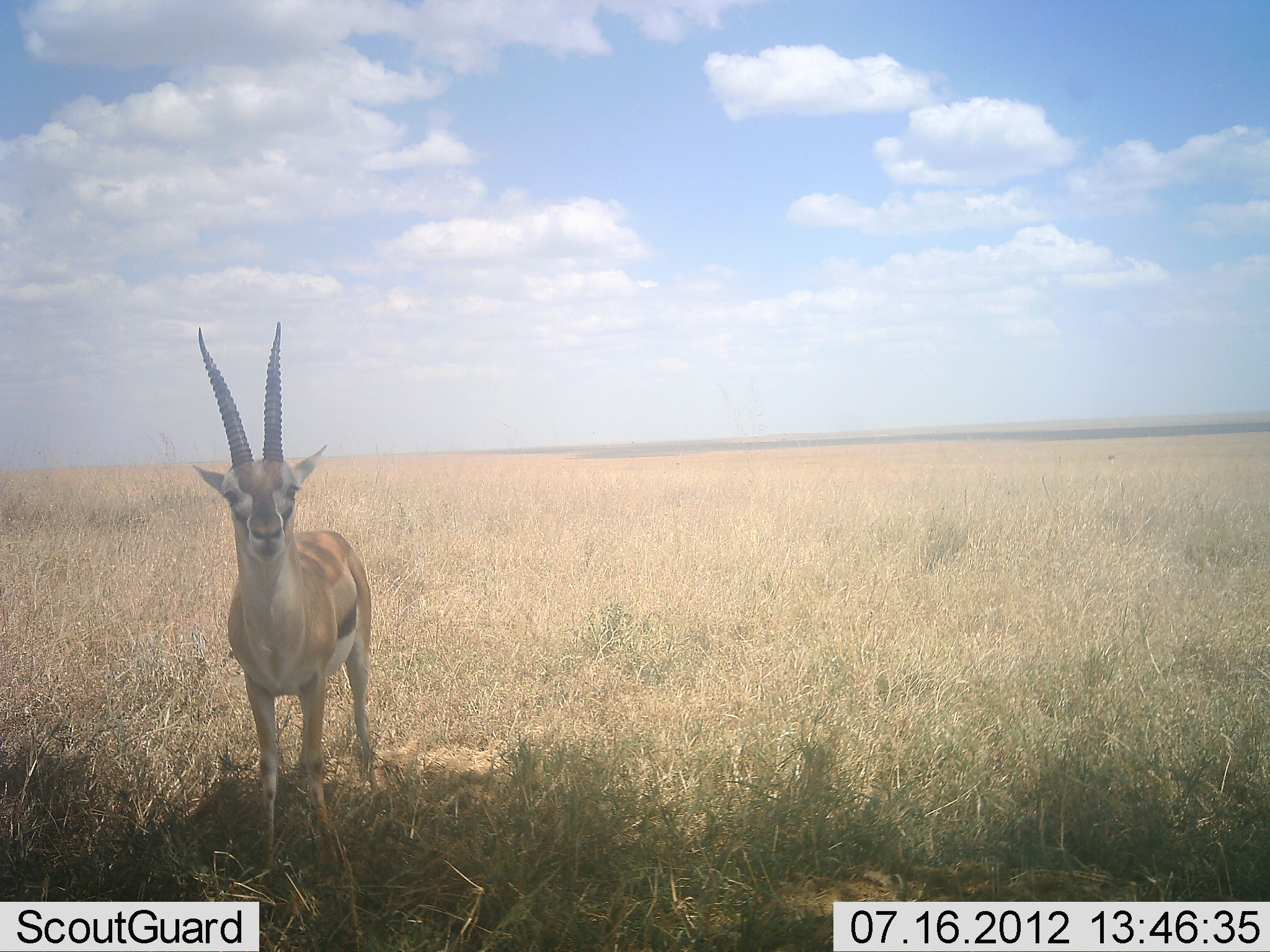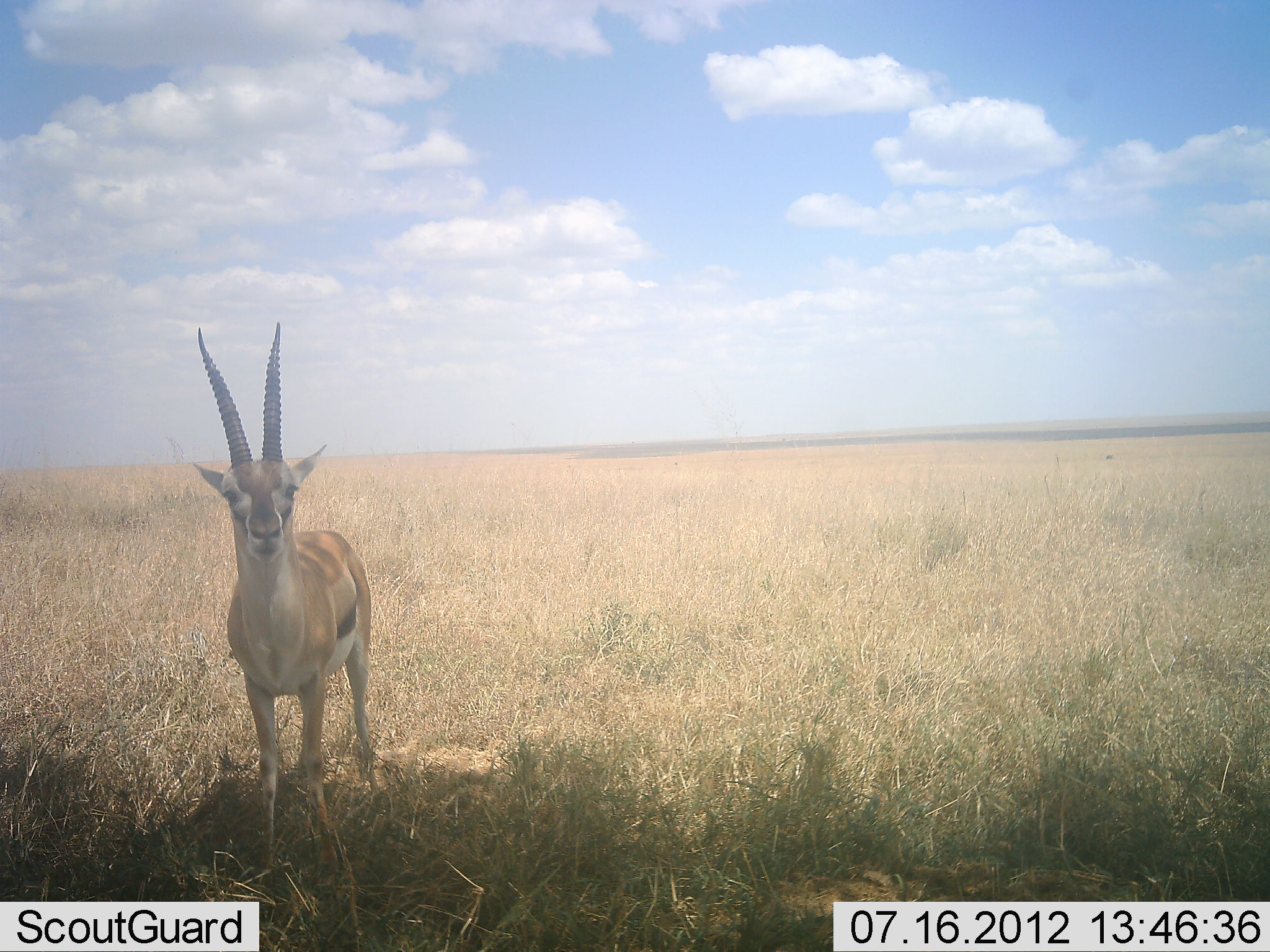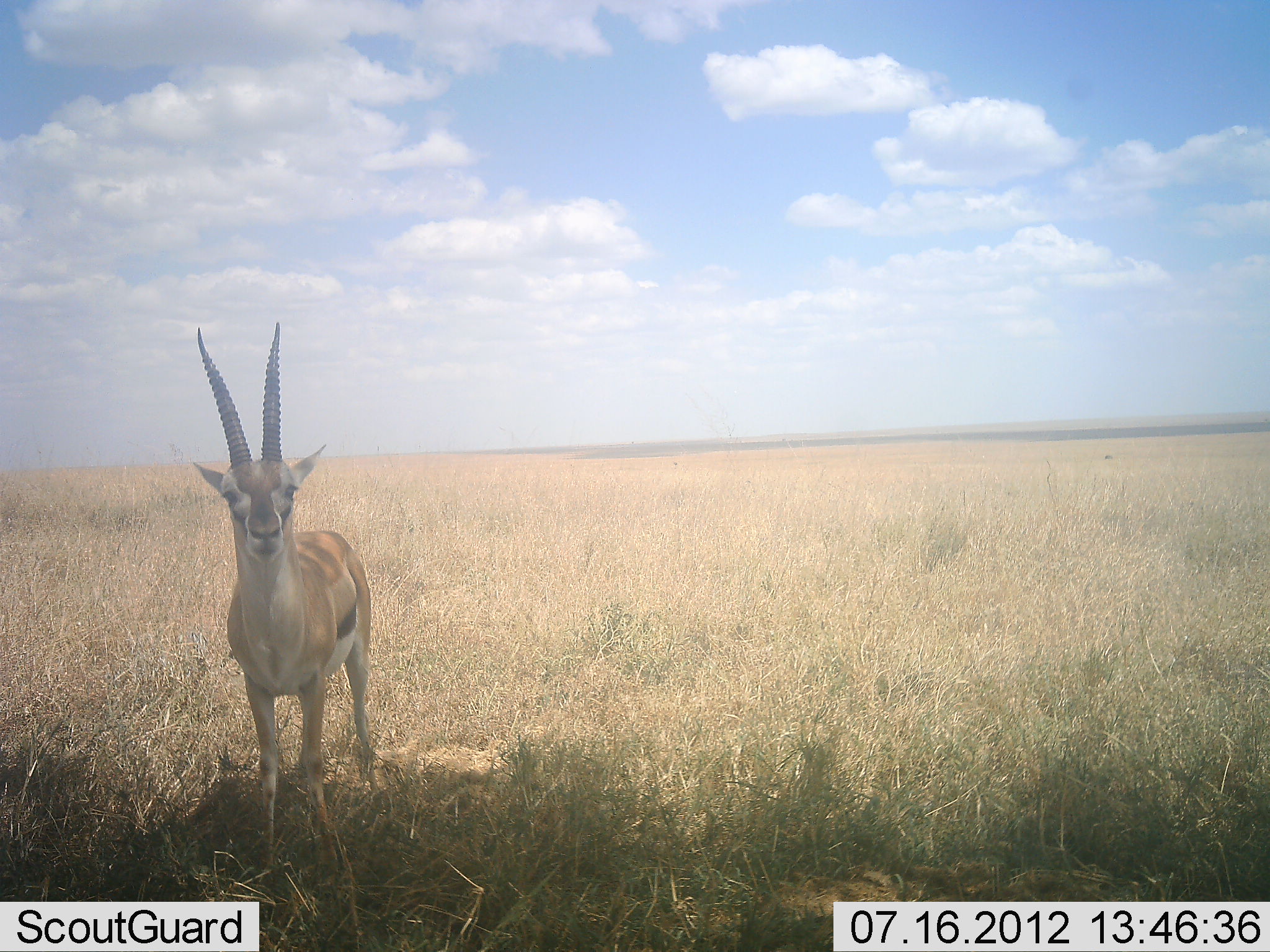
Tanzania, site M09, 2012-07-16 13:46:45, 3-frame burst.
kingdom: Animalia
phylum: Chordata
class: Mammalia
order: Artiodactyla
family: Bovidae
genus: Eudorcas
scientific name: Eudorcas thomsonii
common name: thomson's gazelle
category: gazellethomsons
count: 1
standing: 100%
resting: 0%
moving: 0%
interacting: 0%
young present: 0%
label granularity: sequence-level